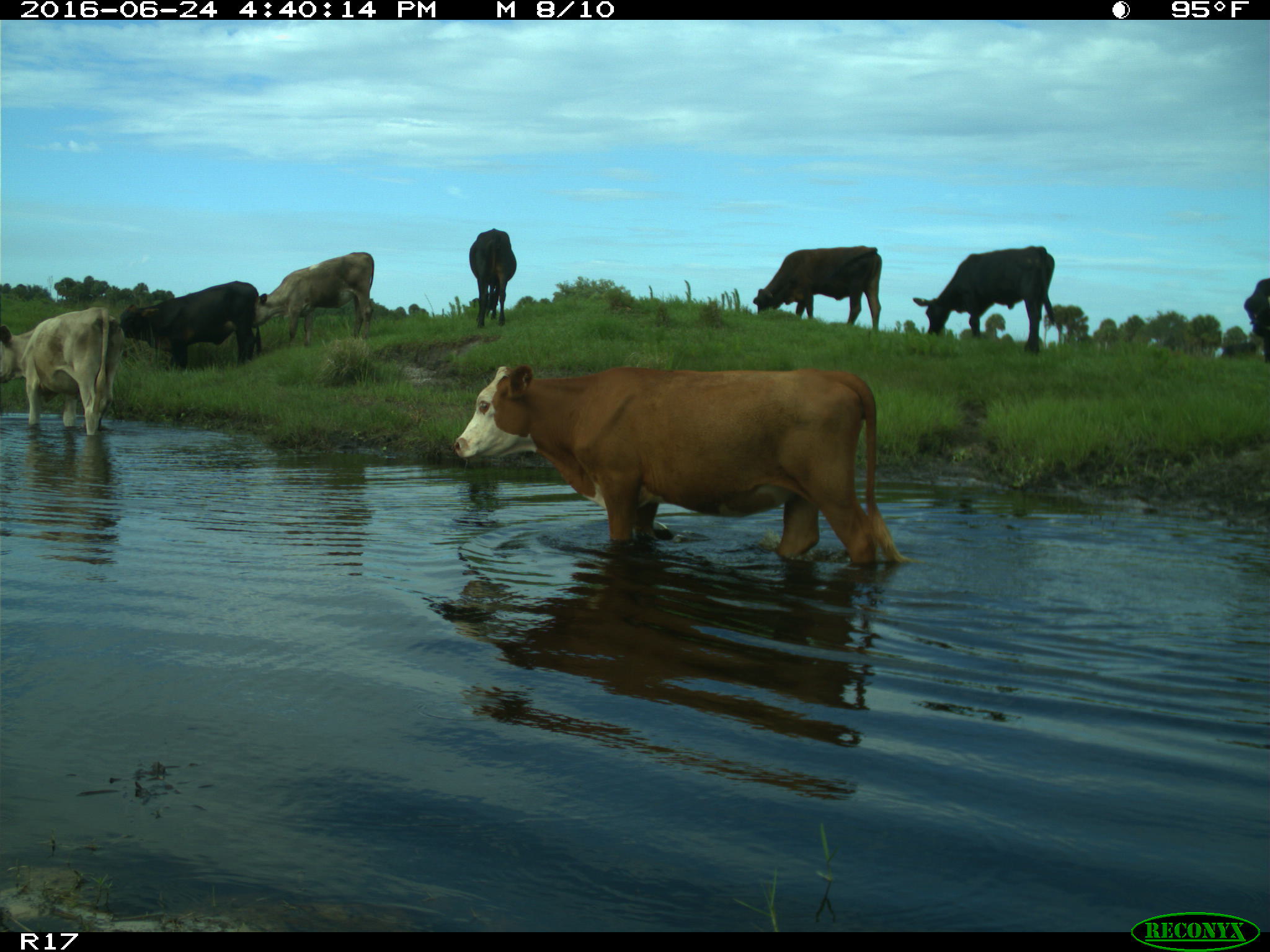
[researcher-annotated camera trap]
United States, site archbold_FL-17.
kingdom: Animalia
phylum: Chordata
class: Mammalia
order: Artiodactyla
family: Bovidae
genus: Bos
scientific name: Bos taurus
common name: domestic cow